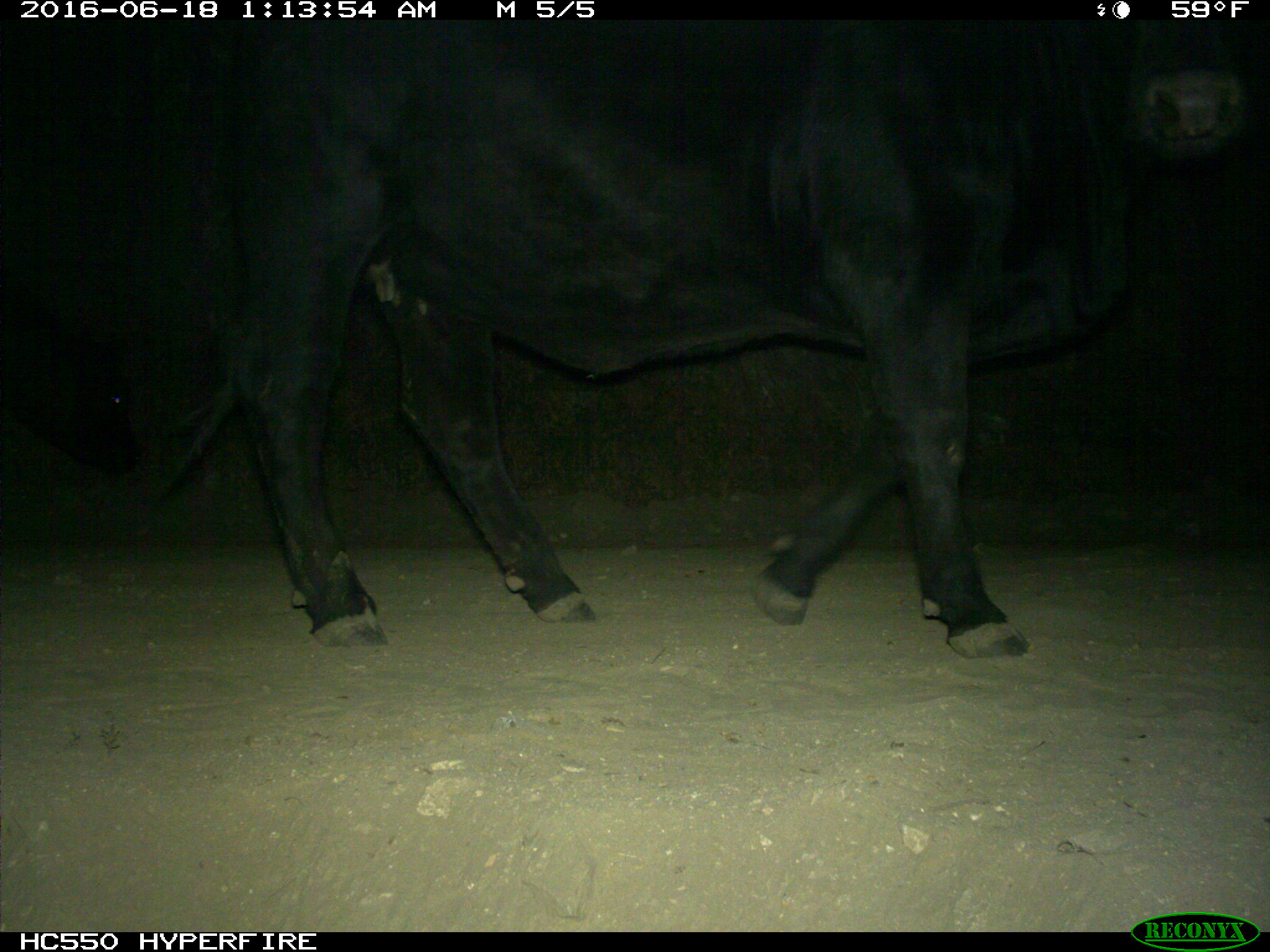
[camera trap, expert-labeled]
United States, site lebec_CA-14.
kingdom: Animalia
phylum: Chordata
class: Mammalia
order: Artiodactyla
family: Bovidae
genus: Bos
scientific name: Bos taurus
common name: domestic cow